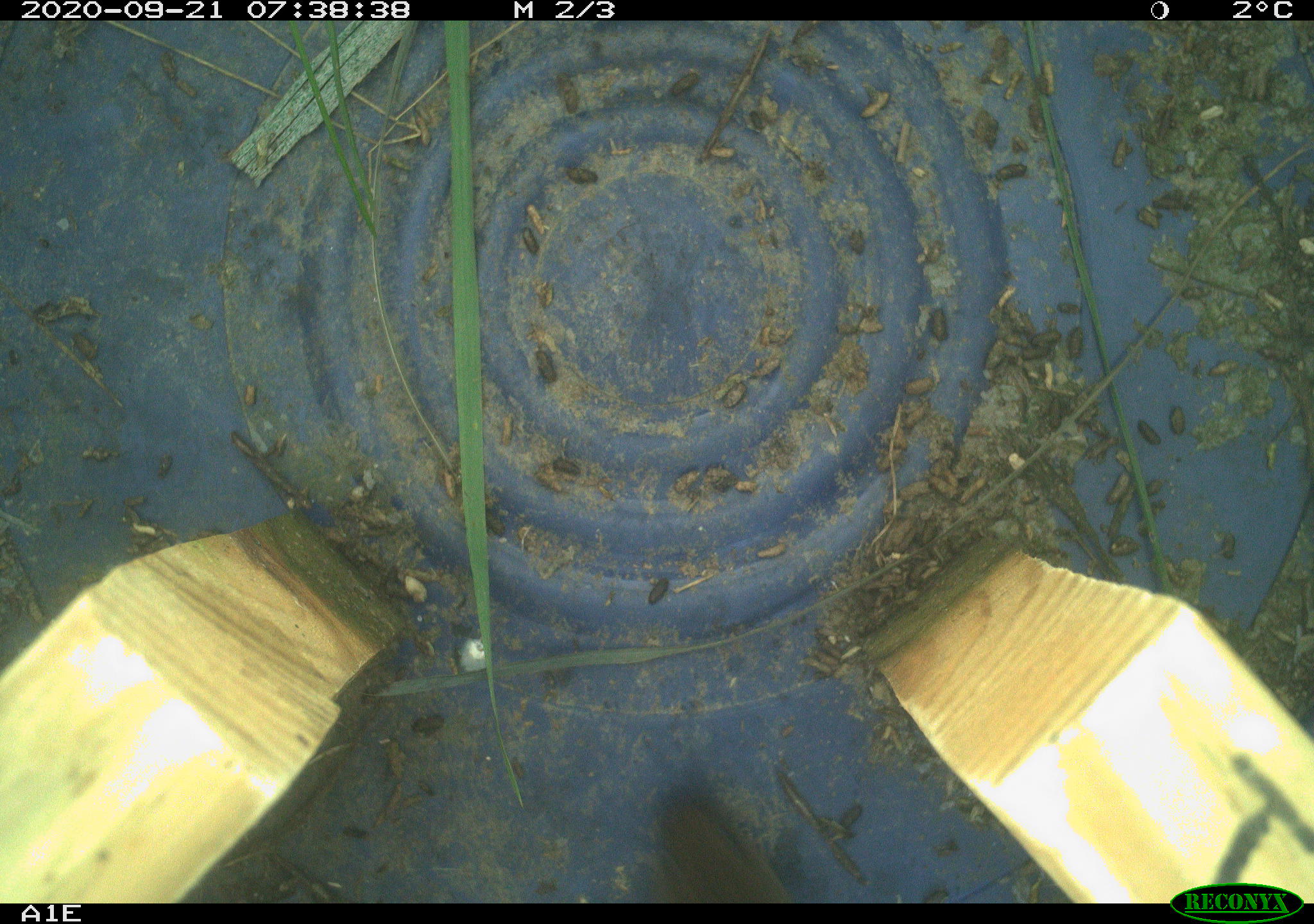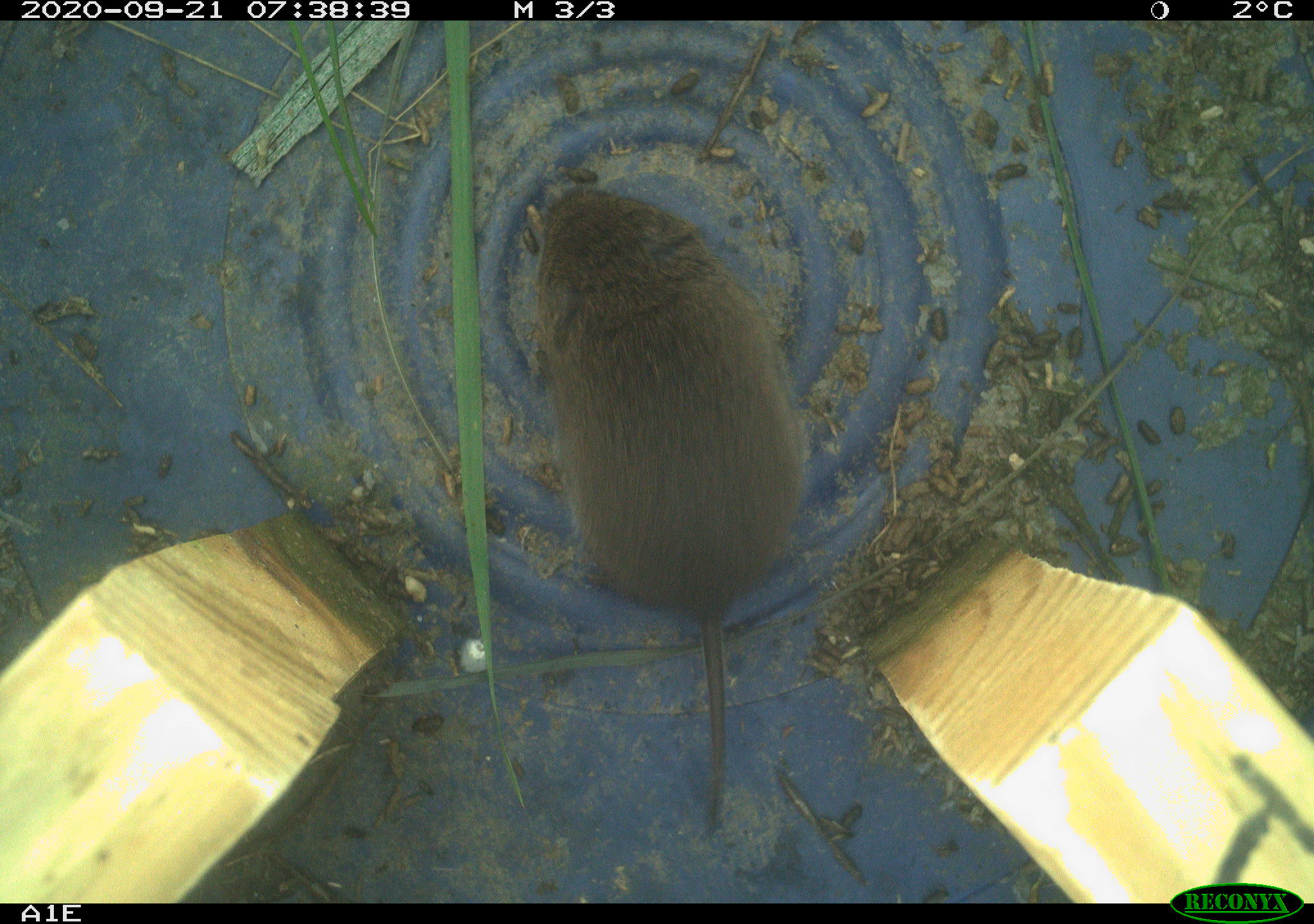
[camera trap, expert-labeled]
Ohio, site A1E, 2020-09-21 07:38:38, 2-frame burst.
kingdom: Animalia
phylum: Chordata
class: Mammalia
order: Rodentia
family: Cricetidae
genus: Microtus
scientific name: Microtus pennsylvanicus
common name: meadow vole